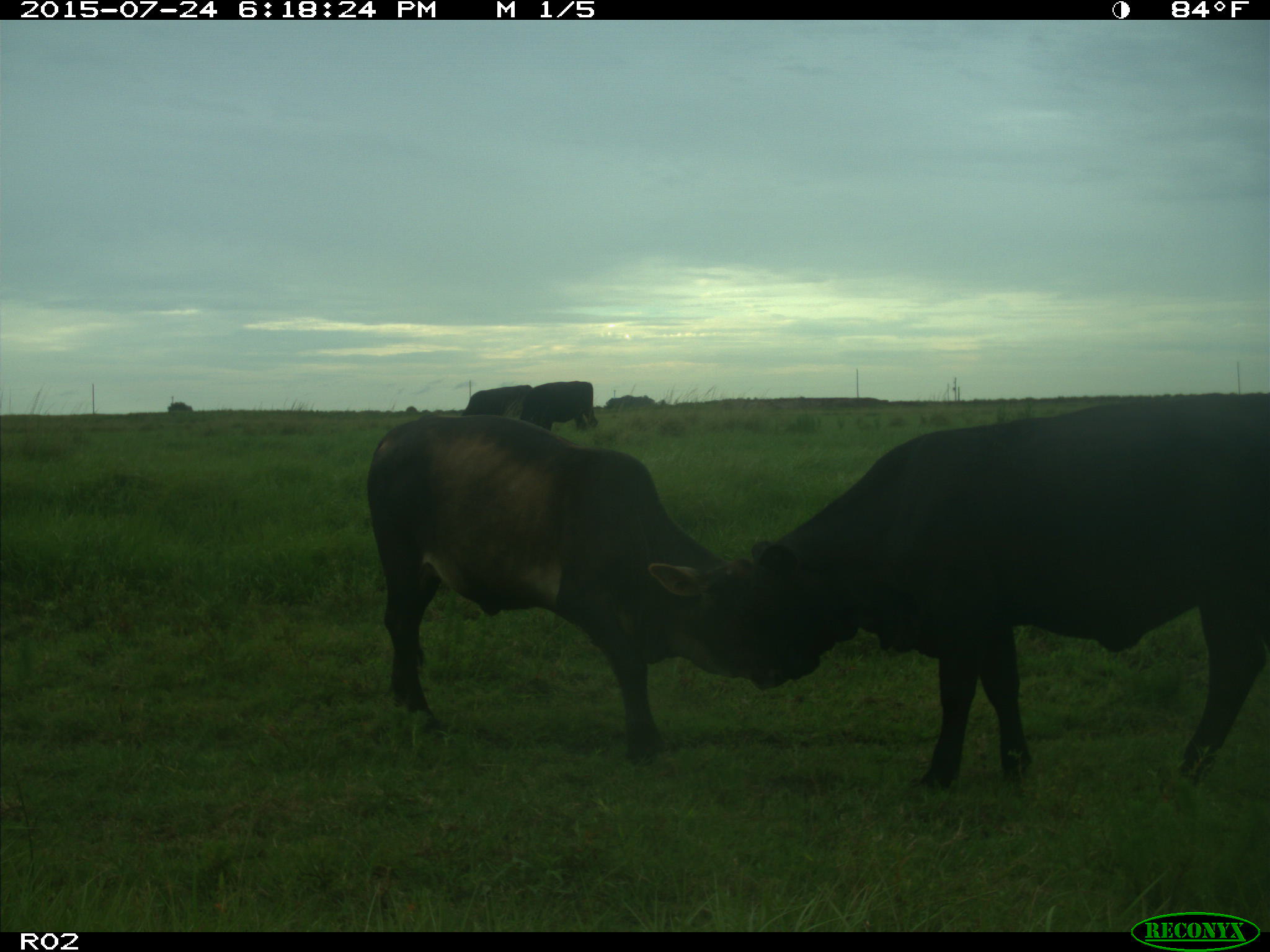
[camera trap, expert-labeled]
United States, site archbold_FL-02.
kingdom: Animalia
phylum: Chordata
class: Mammalia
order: Artiodactyla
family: Bovidae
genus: Bos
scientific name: Bos taurus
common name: domestic cow